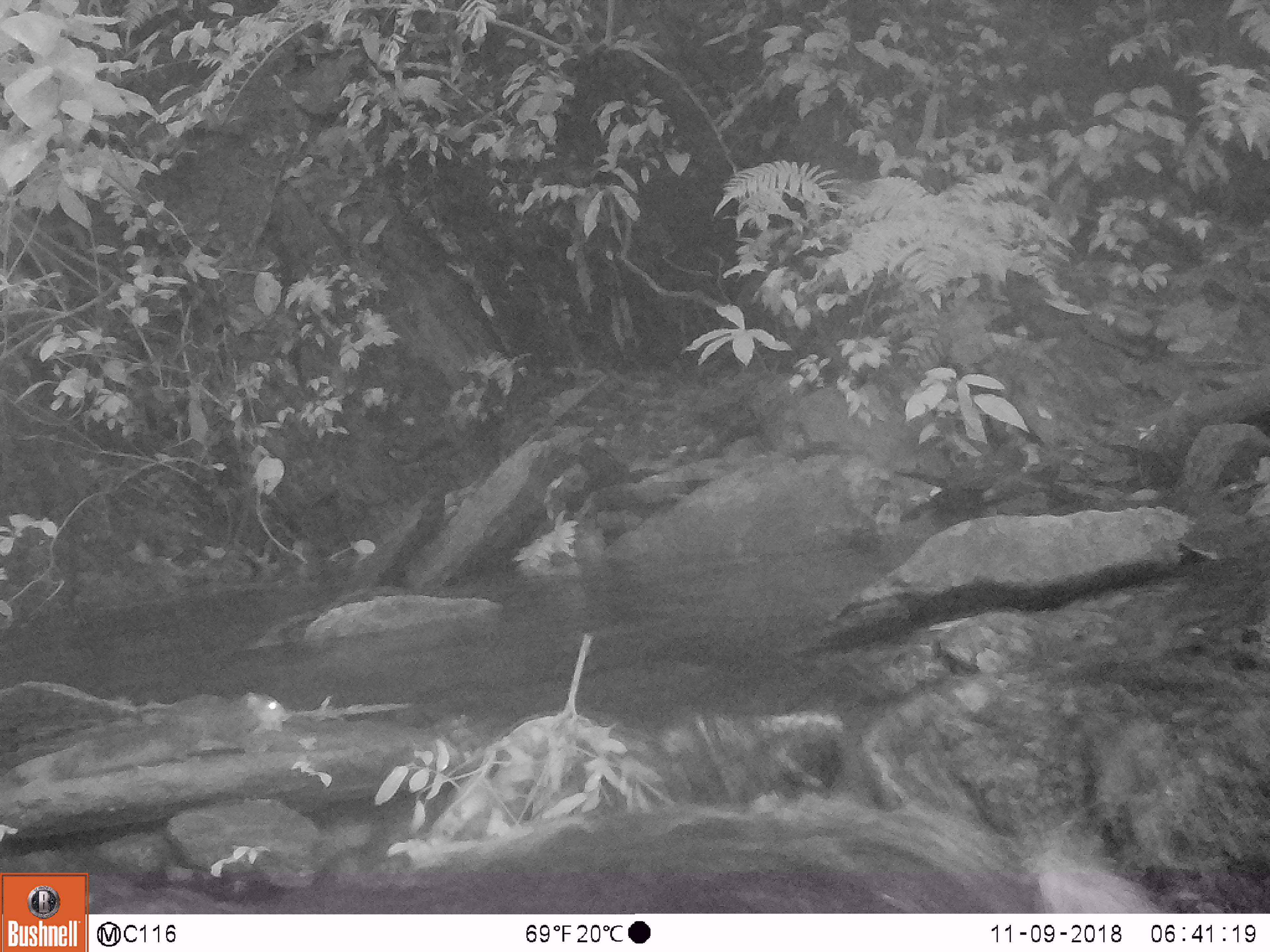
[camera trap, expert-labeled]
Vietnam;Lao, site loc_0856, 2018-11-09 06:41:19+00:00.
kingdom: Animalia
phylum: Chordata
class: Mammalia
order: Rodentia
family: Sciuridae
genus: Dremomys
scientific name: Dremomys rufigenis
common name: red-cheeked squirrel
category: red cheeked squirrel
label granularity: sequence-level